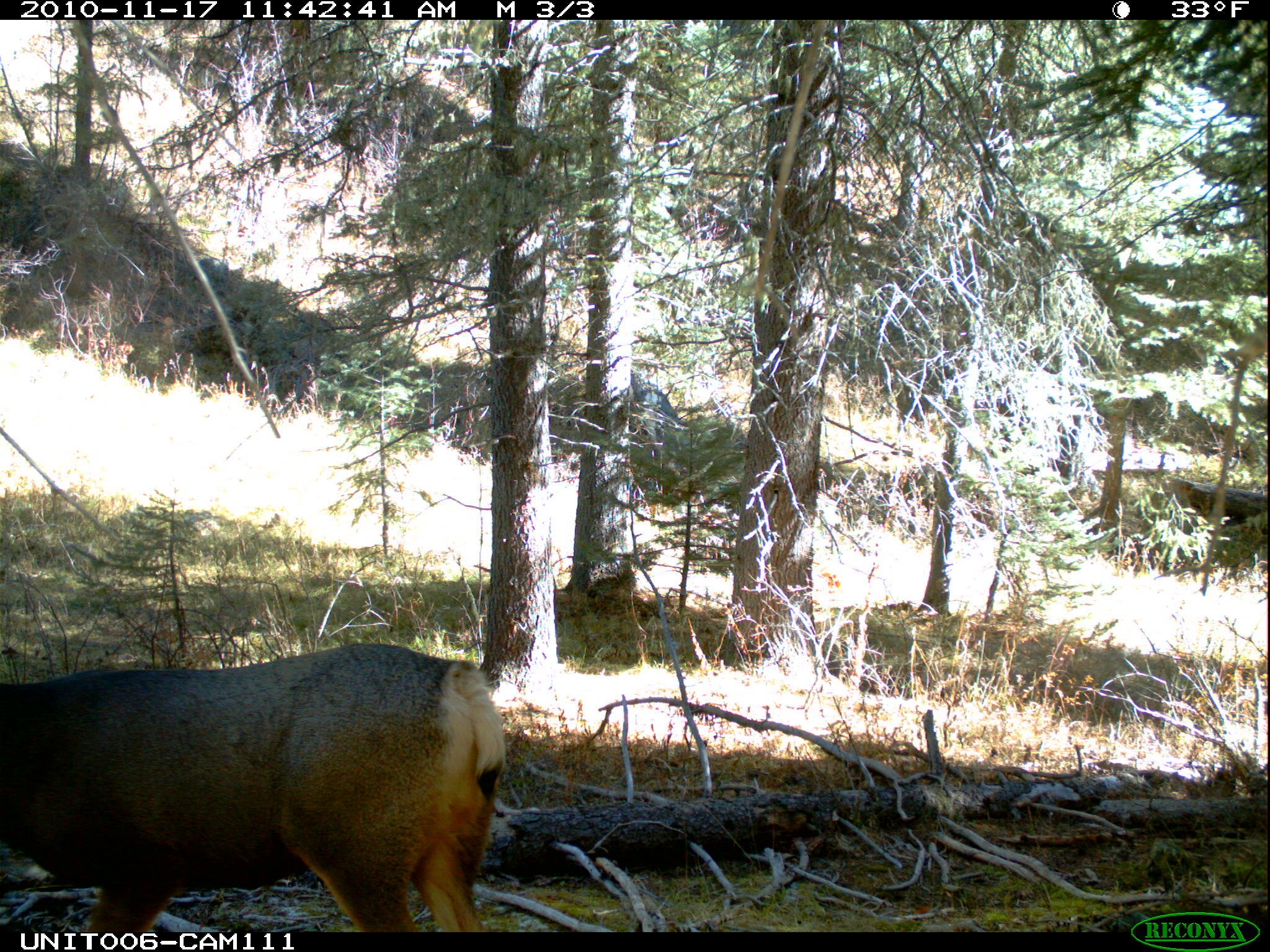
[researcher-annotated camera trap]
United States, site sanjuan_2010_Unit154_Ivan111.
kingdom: Animalia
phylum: Chordata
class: Mammalia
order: Artiodactyla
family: Cervidae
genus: Odocoileus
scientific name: Odocoileus hemionus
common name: mule deer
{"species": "Odocoileus hemionus (mule deer)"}